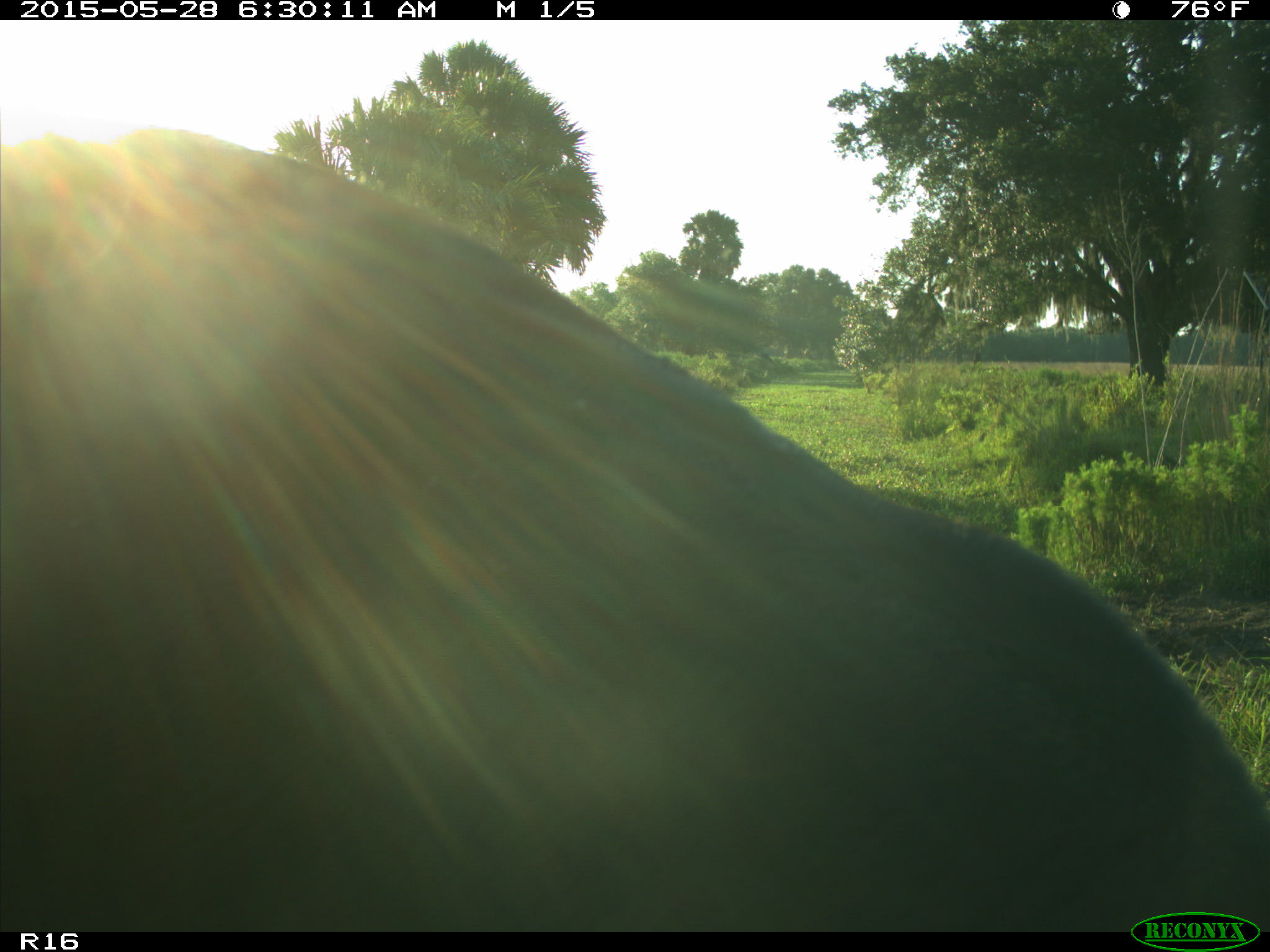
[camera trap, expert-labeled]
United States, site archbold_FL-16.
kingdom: Animalia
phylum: Chordata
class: Mammalia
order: Artiodactyla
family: Bovidae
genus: Bos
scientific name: Bos taurus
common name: domestic cow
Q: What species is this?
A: Bos taurus (domestic cow).